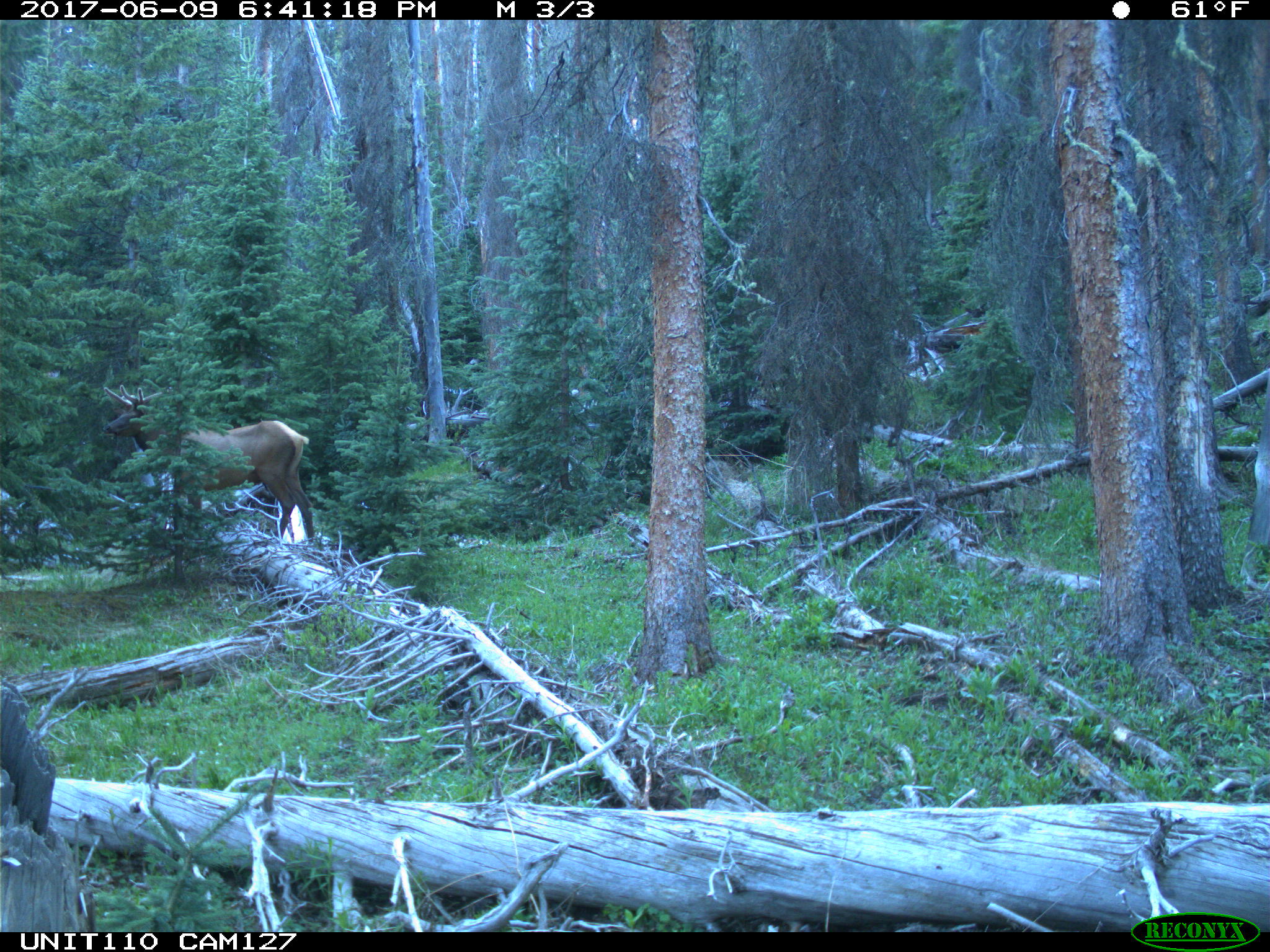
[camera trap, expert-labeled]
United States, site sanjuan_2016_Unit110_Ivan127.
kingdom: Animalia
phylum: Chordata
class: Mammalia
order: Artiodactyla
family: Cervidae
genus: Cervus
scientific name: Cervus elaphus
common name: red deer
Cervus elaphus (red deer).